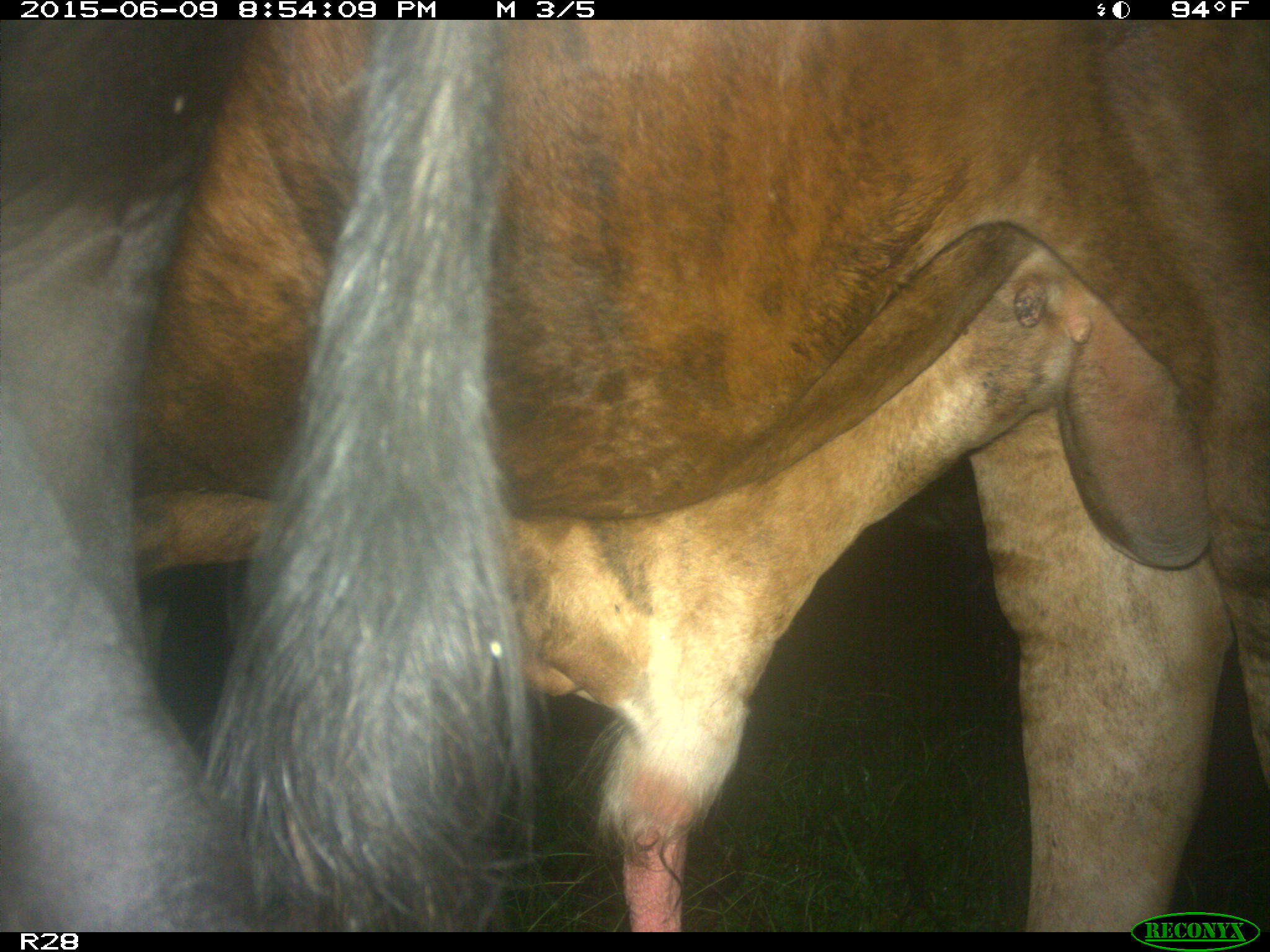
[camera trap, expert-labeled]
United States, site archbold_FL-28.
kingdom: Animalia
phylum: Chordata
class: Mammalia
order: Artiodactyla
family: Bovidae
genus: Bos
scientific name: Bos taurus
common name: domestic cow